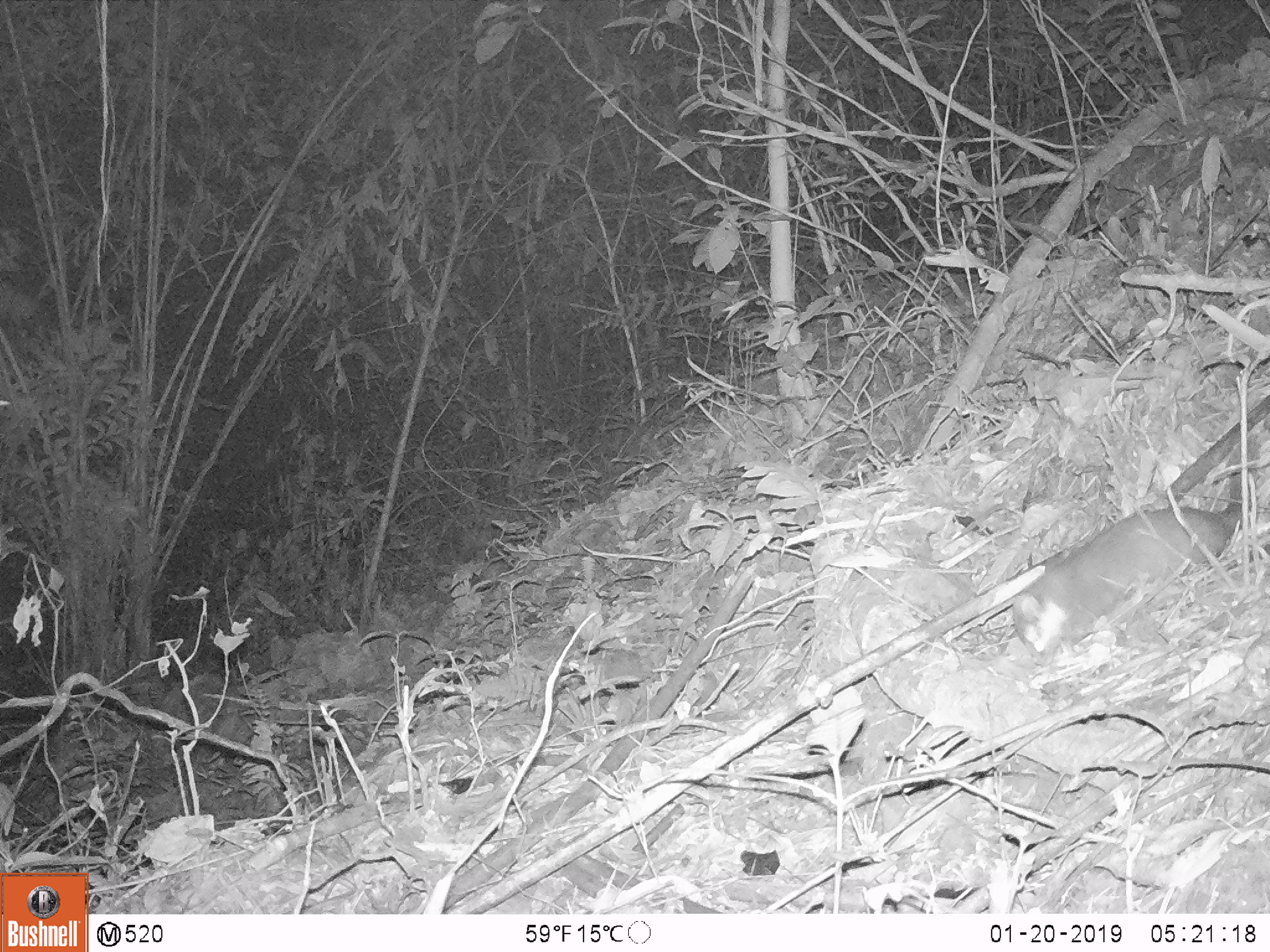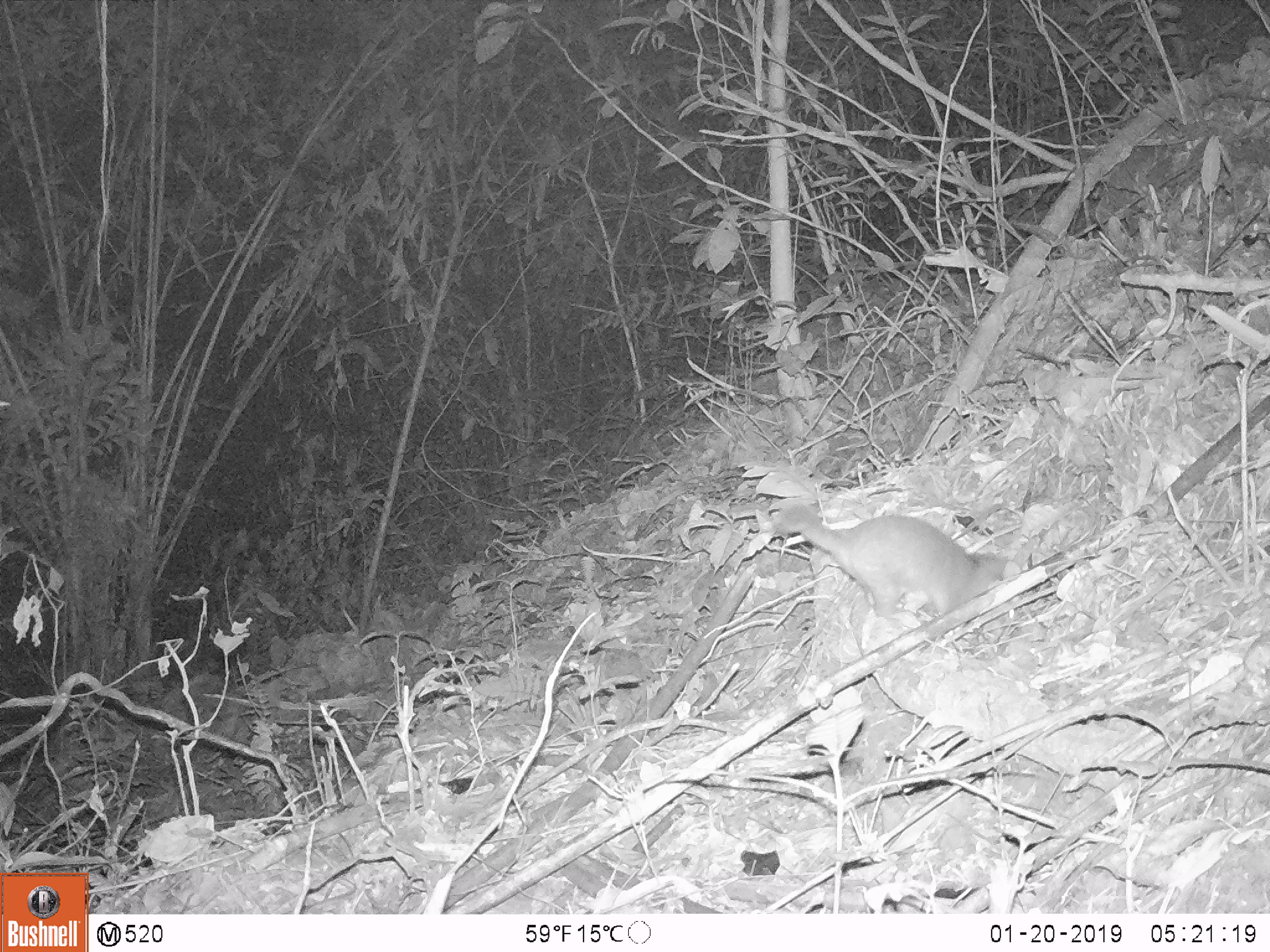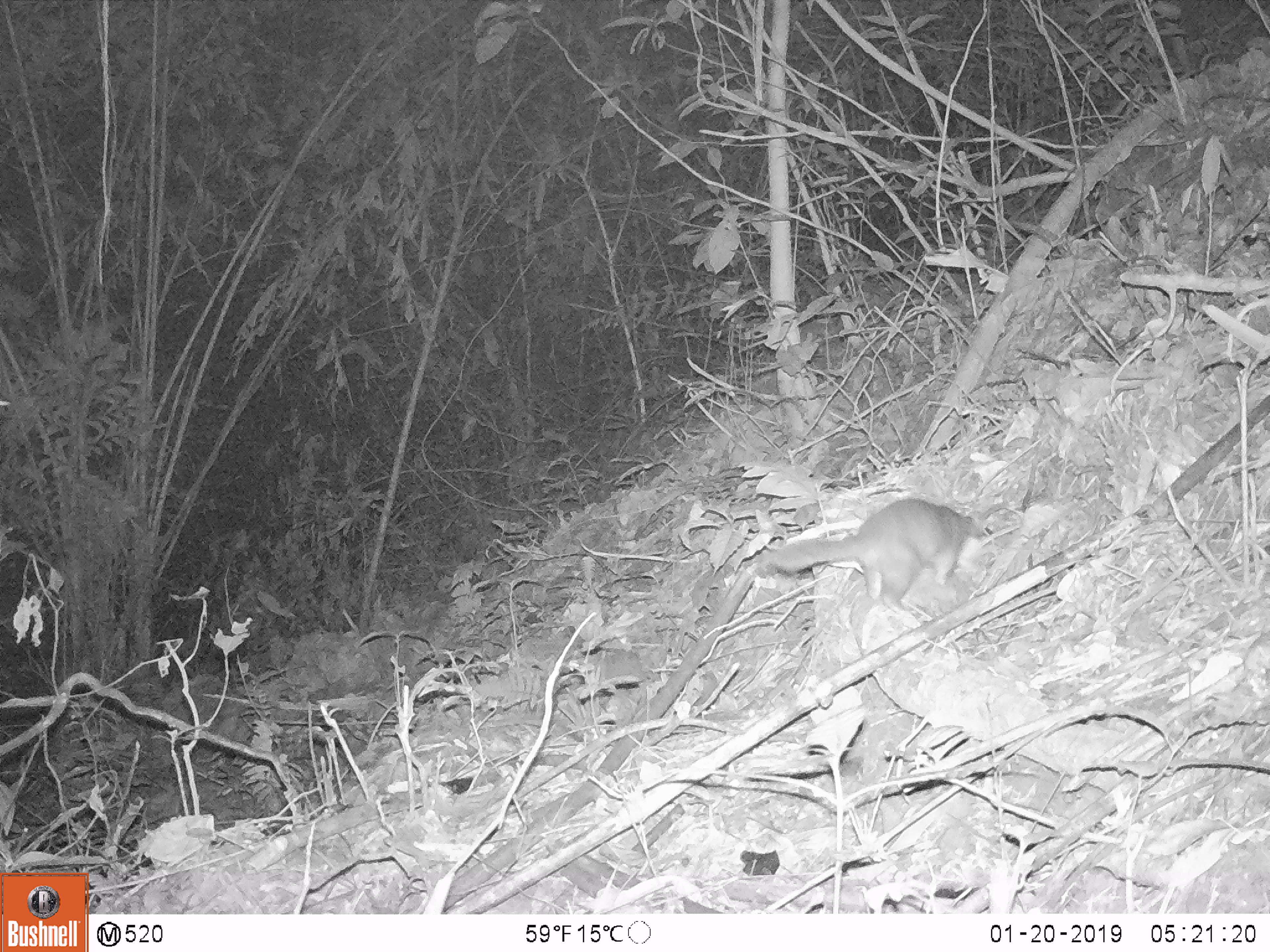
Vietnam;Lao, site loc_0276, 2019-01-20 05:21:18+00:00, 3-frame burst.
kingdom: Animalia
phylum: Chordata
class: Mammalia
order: Carnivora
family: Mustelidae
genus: Melogale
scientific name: Melogale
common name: ferret badger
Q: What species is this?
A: Ferret badger (Melogale).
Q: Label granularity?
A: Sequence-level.